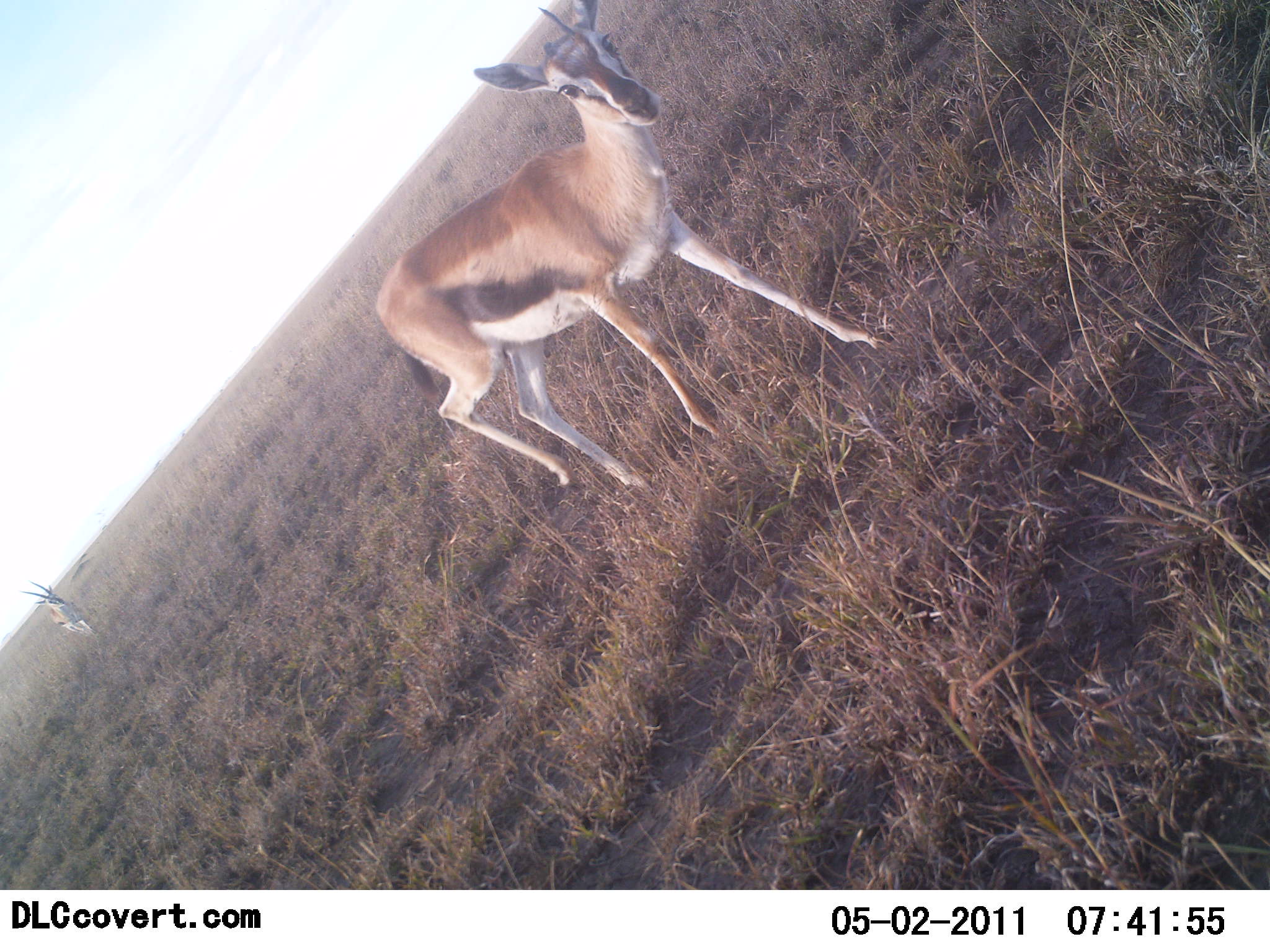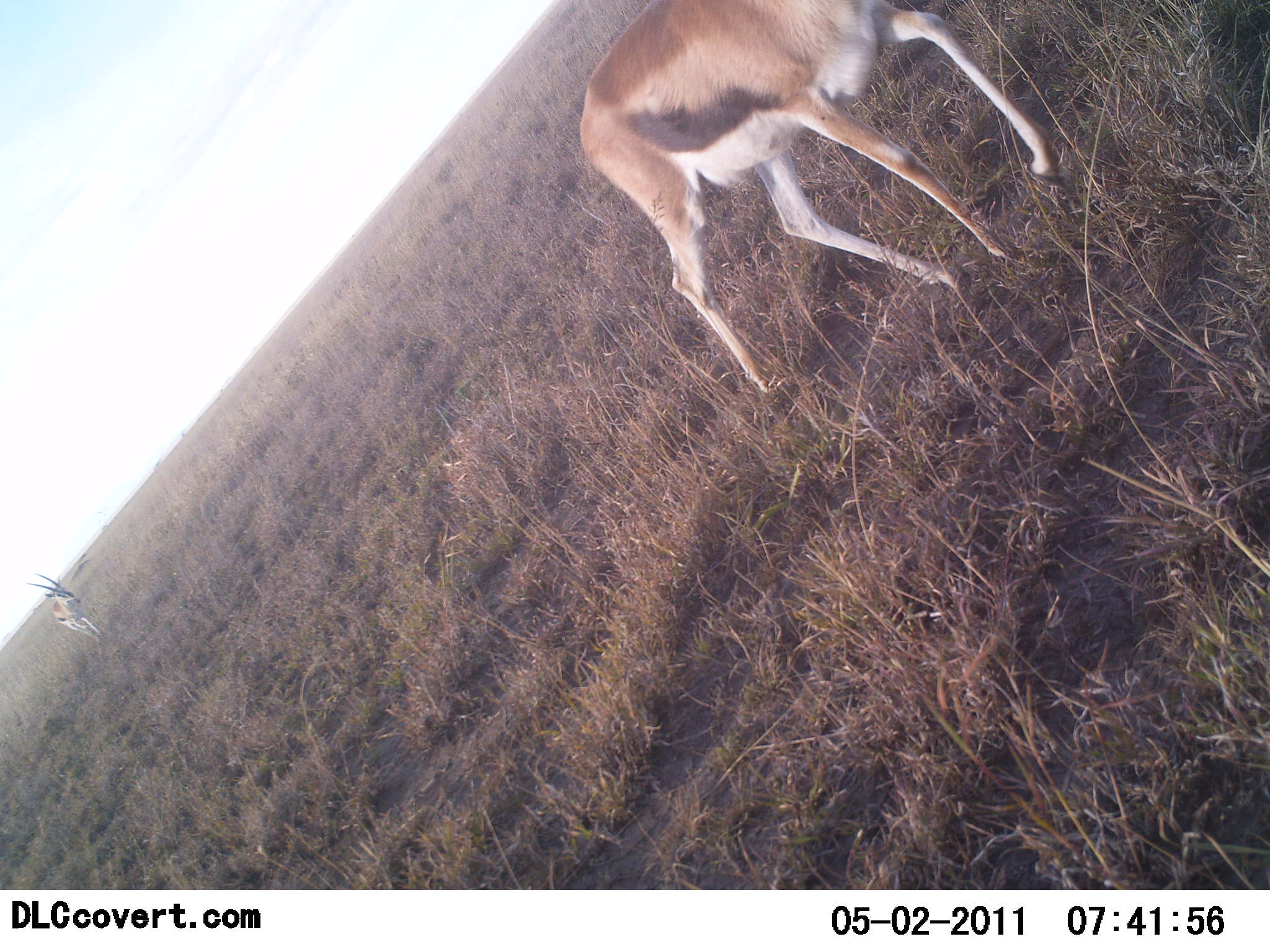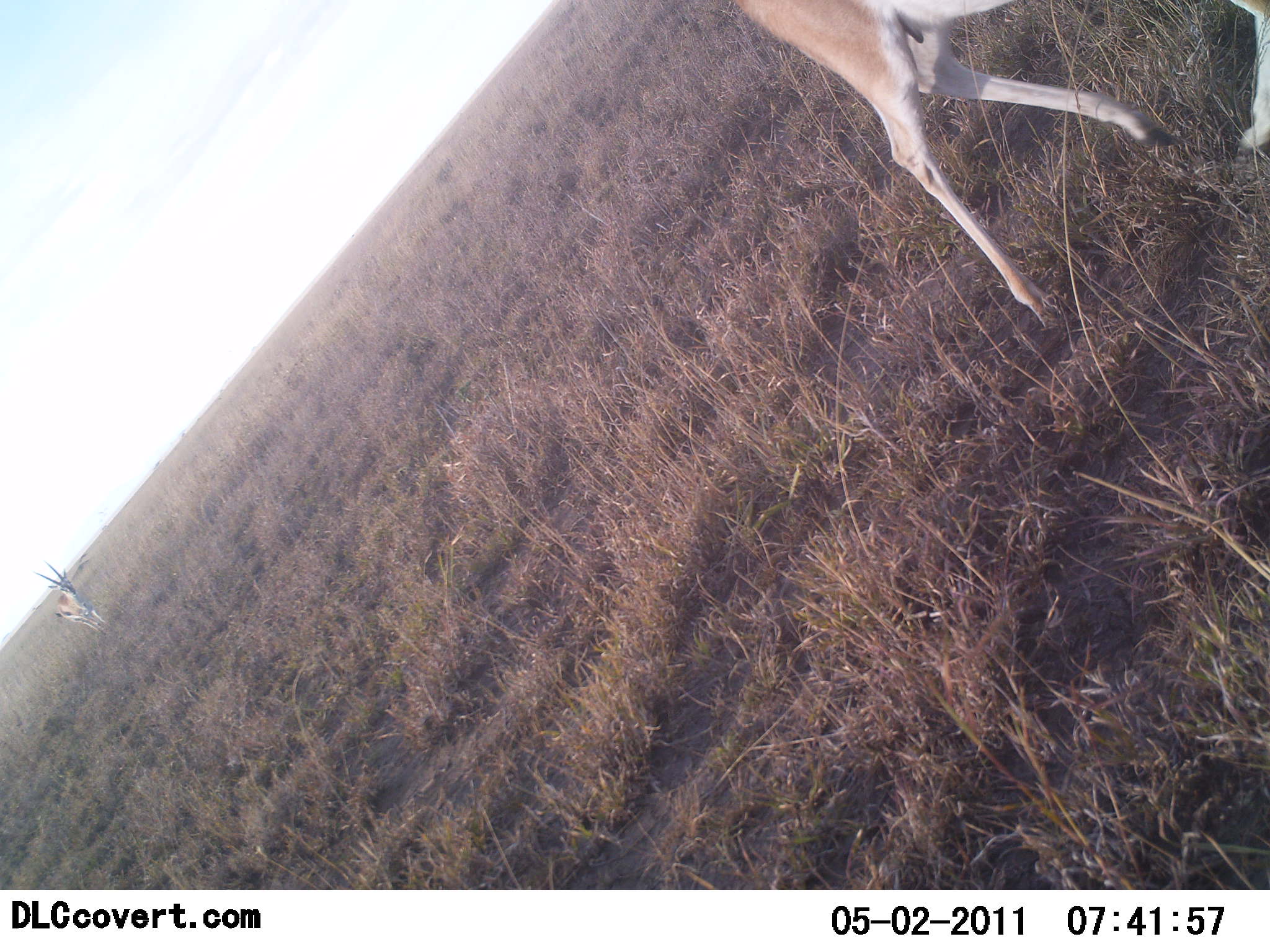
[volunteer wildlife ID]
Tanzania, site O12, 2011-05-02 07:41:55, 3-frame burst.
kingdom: Animalia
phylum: Chordata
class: Mammalia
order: Artiodactyla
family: Bovidae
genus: Eudorcas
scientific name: Eudorcas thomsonii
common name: thomson's gazelle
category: gazellethomsons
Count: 2.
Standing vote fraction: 8%.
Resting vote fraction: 0%.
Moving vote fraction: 100%.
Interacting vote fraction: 0%.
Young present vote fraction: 0%.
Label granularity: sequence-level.